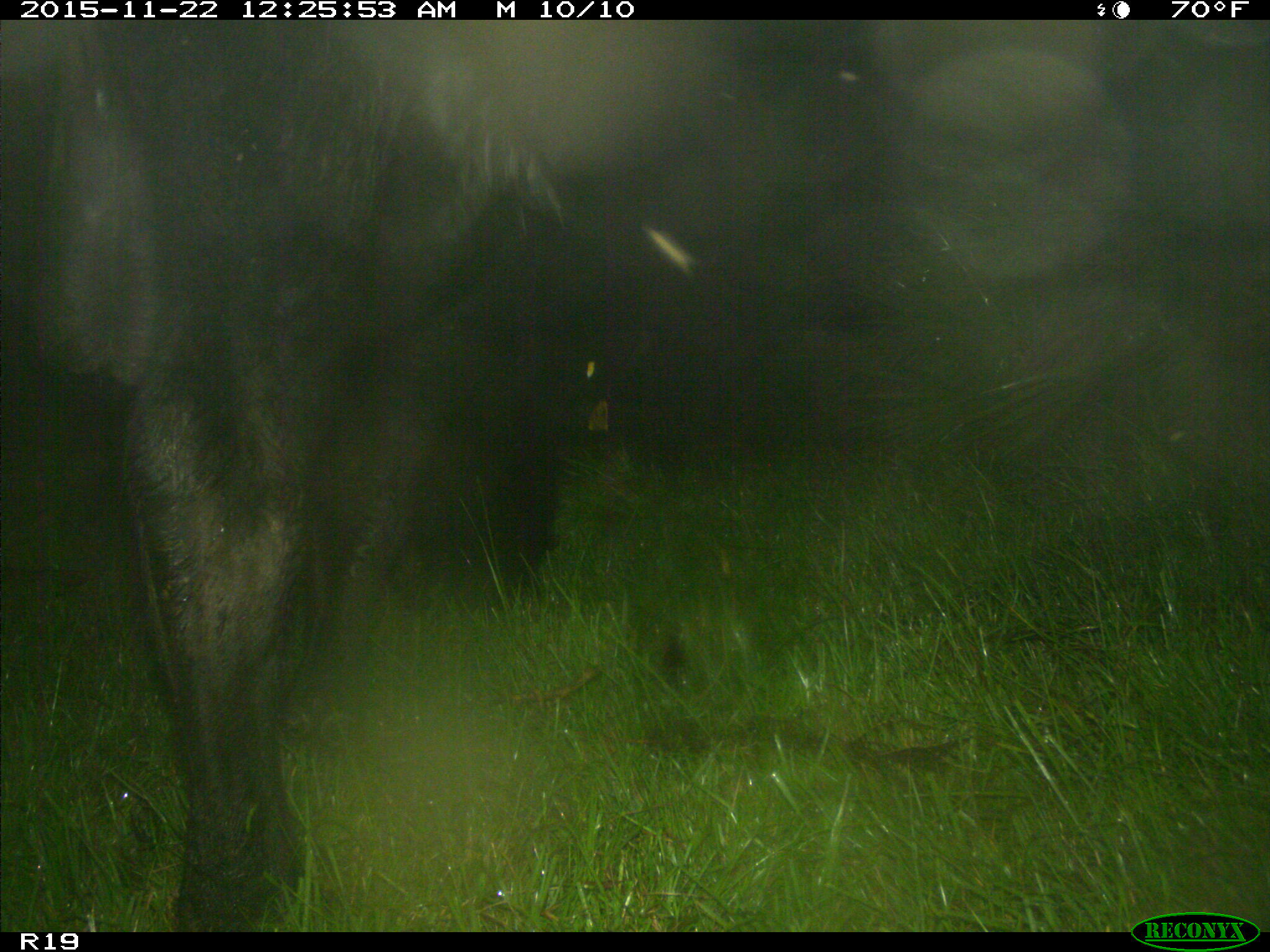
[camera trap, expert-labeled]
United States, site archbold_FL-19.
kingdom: Animalia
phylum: Chordata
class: Mammalia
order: Artiodactyla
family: Bovidae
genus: Bos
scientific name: Bos taurus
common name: domestic cow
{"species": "Bos taurus (domestic cow)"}